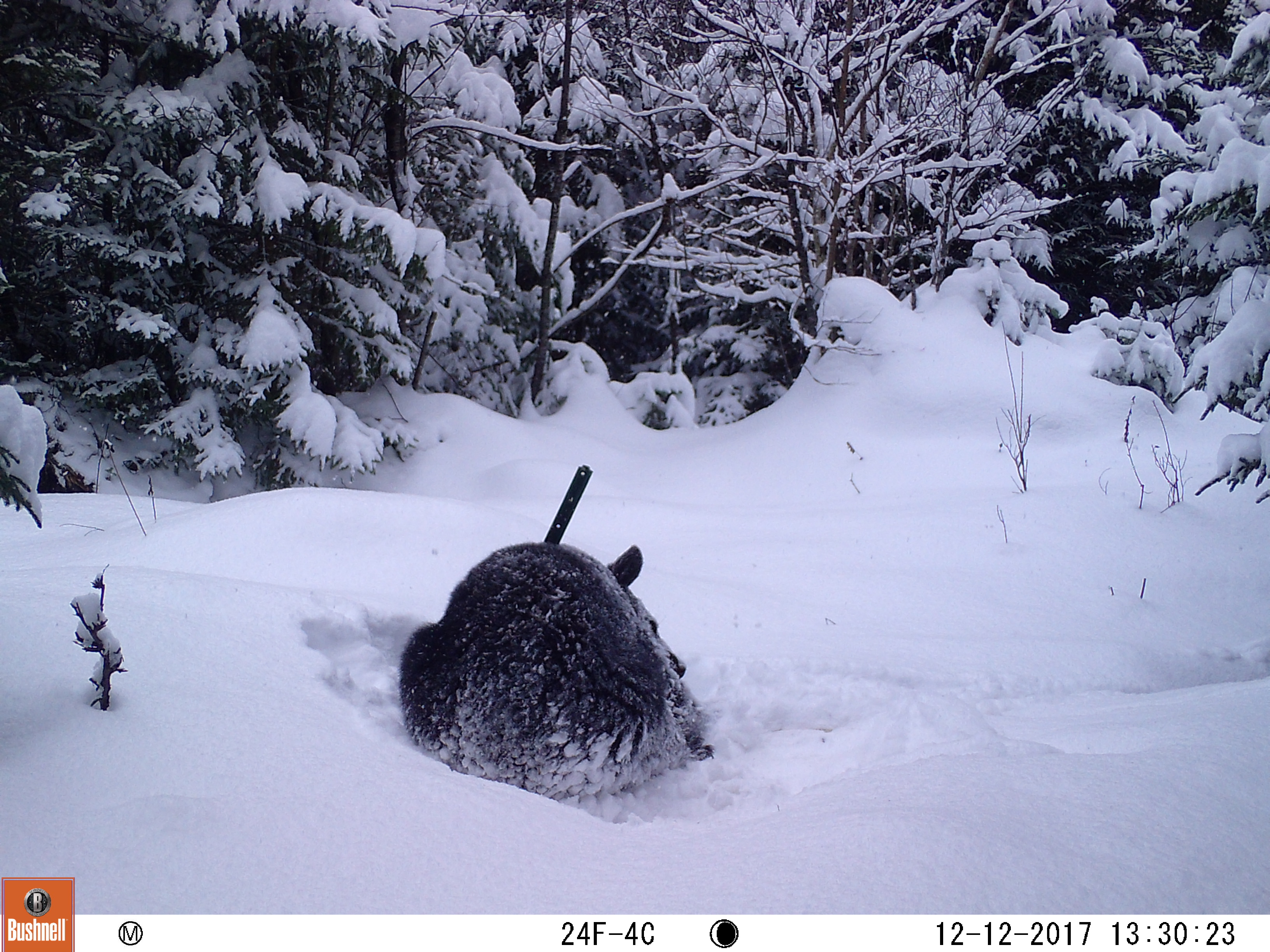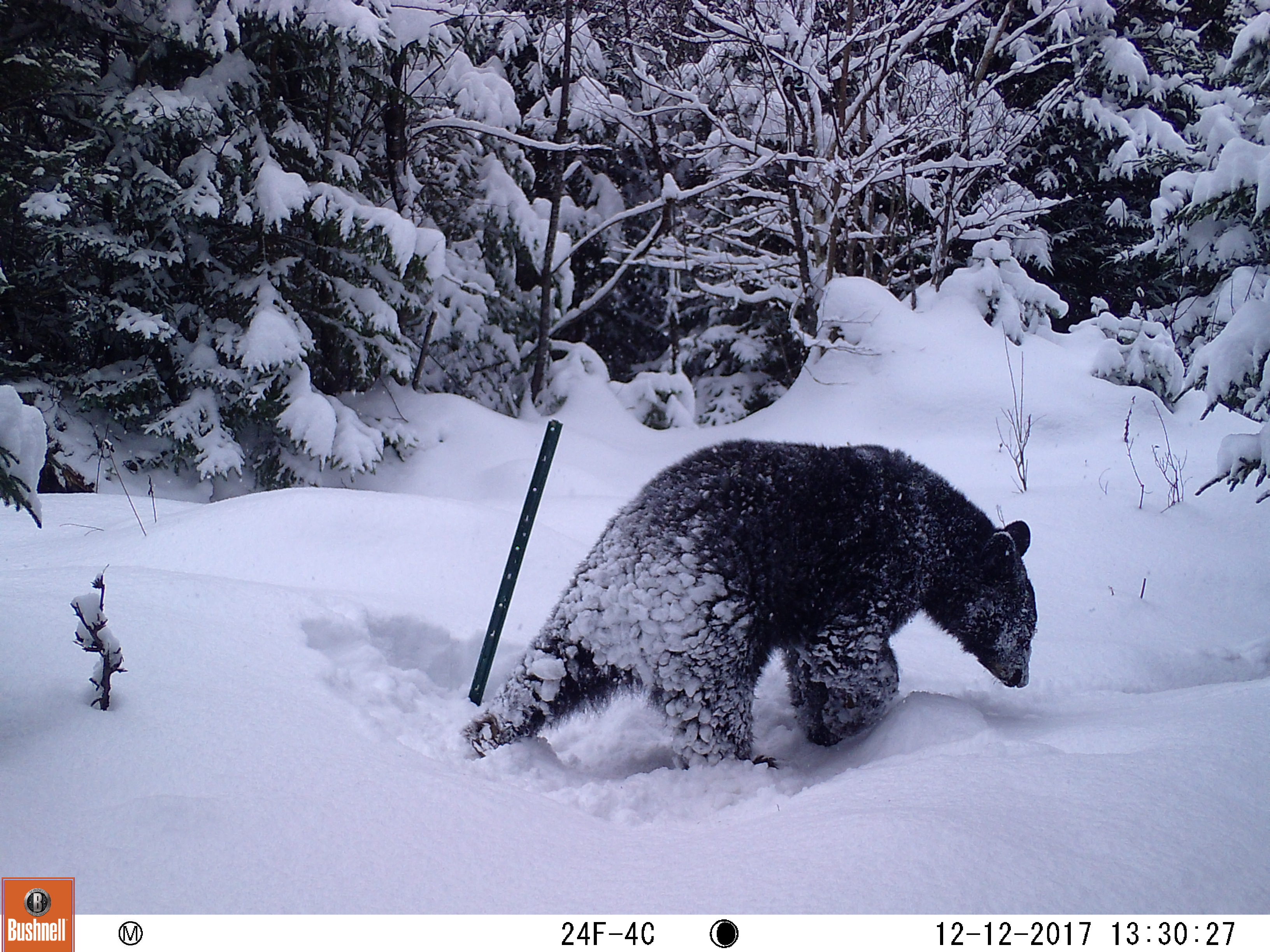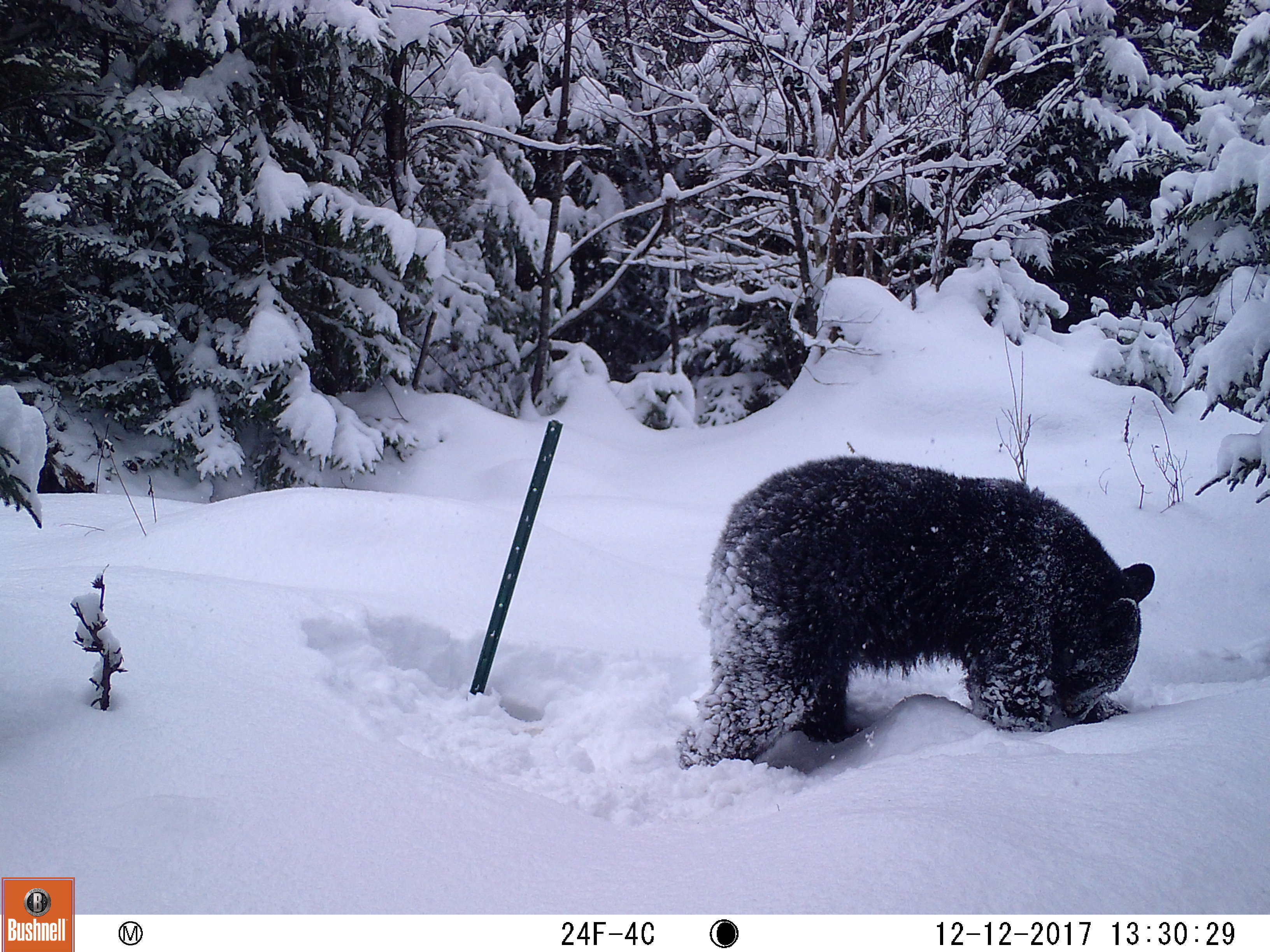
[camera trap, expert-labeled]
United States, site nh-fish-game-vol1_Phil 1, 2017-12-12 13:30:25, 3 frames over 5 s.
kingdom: Animalia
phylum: Chordata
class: Mammalia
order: Carnivora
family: Ursidae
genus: Ursus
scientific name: Ursus americanus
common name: black bear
Black bear (Ursus americanus).